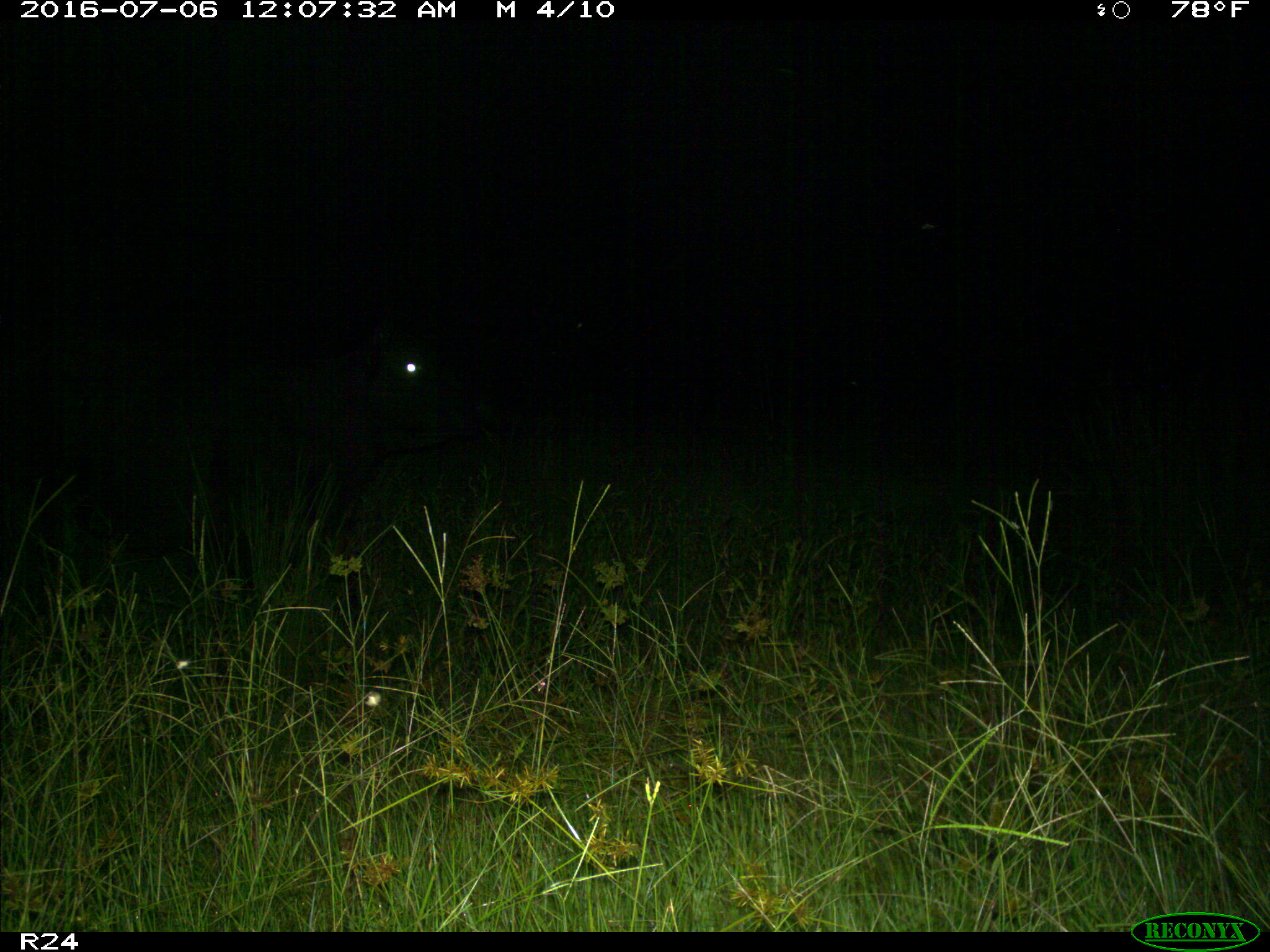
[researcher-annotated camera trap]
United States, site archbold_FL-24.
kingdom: Animalia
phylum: Chordata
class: Mammalia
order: Artiodactyla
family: Bovidae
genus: Bos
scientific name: Bos taurus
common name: domestic cow